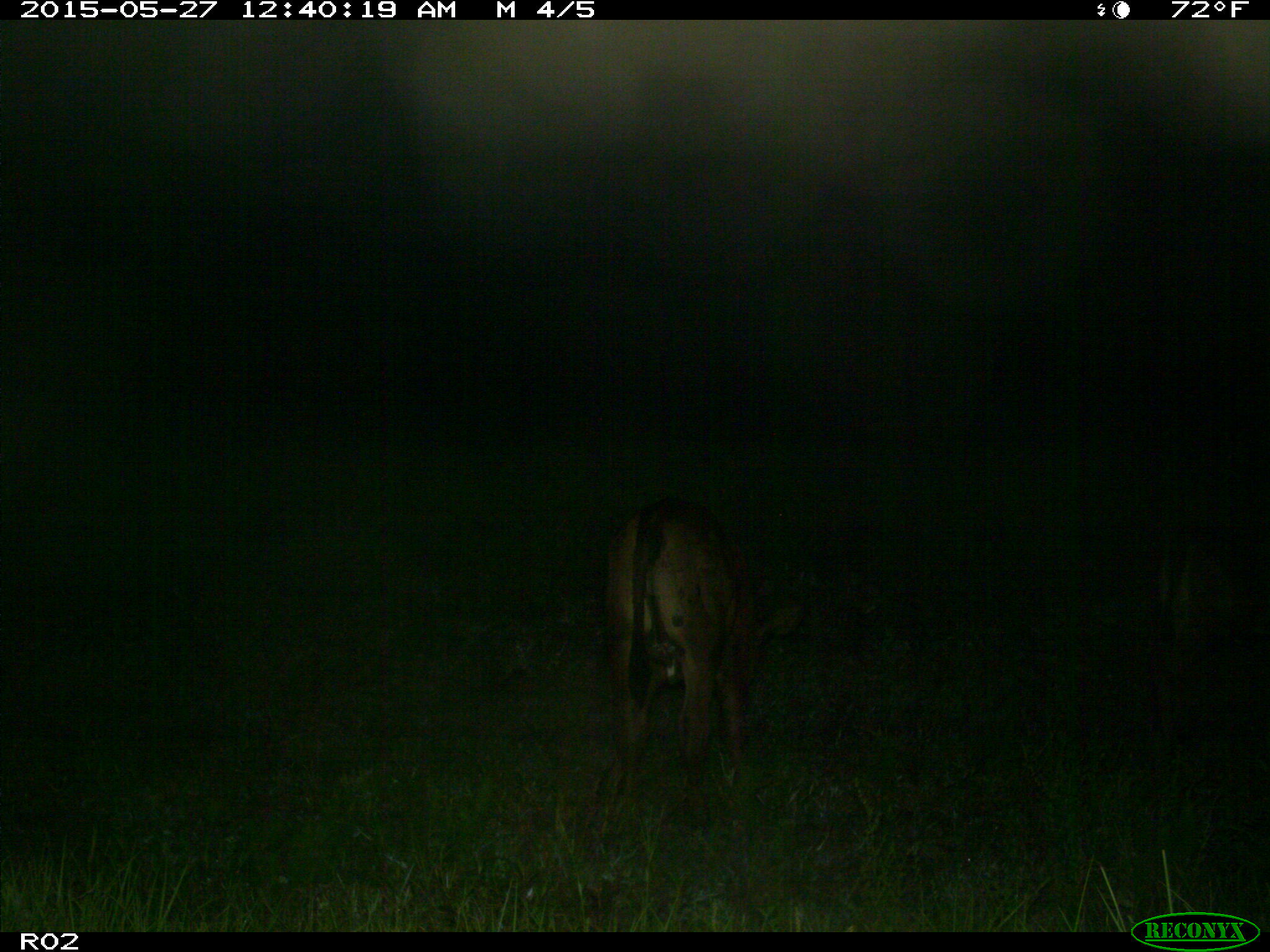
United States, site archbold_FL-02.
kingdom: Animalia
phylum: Chordata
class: Mammalia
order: Artiodactyla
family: Bovidae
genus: Bos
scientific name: Bos taurus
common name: domestic cow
Bos taurus (domestic cow).